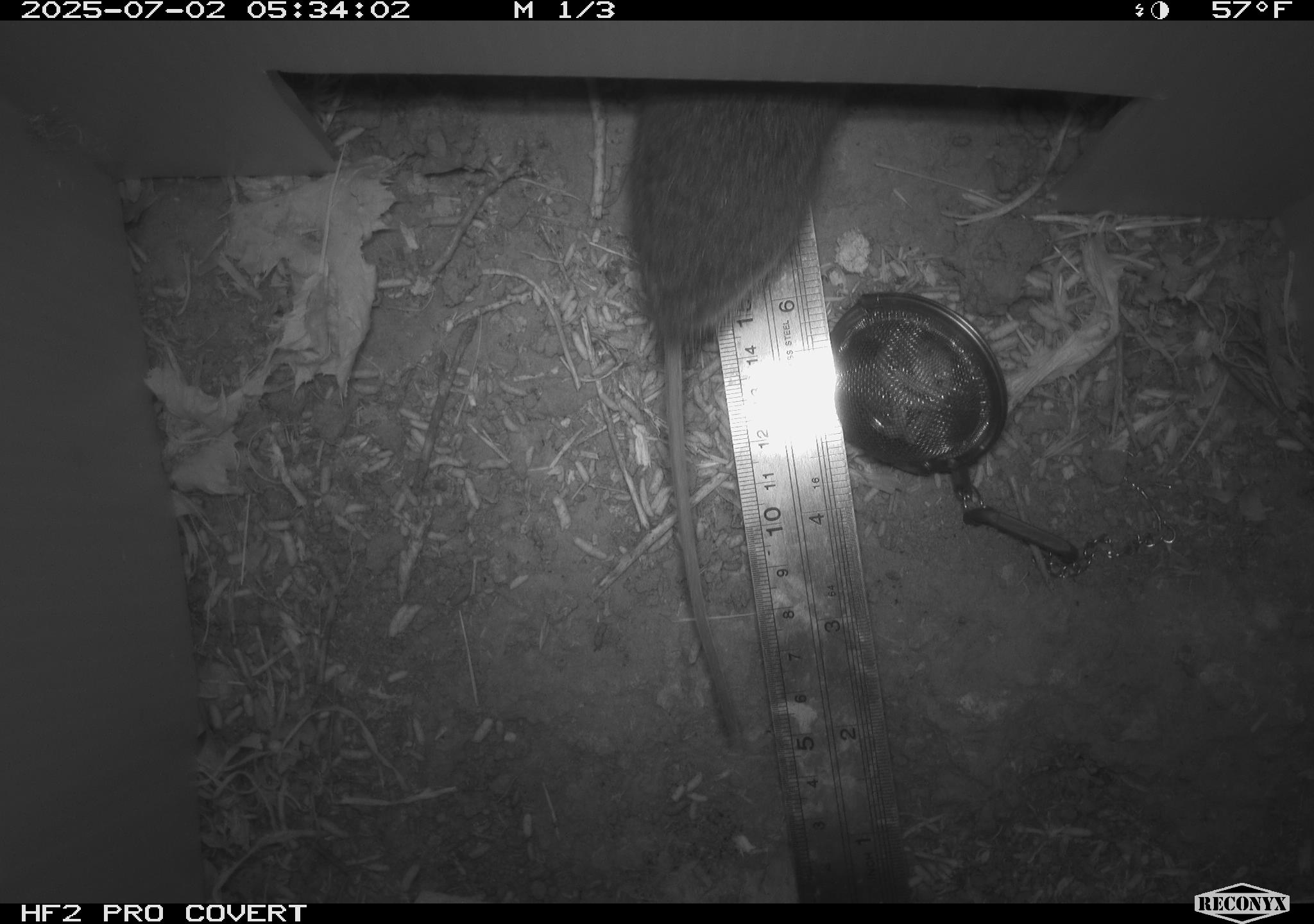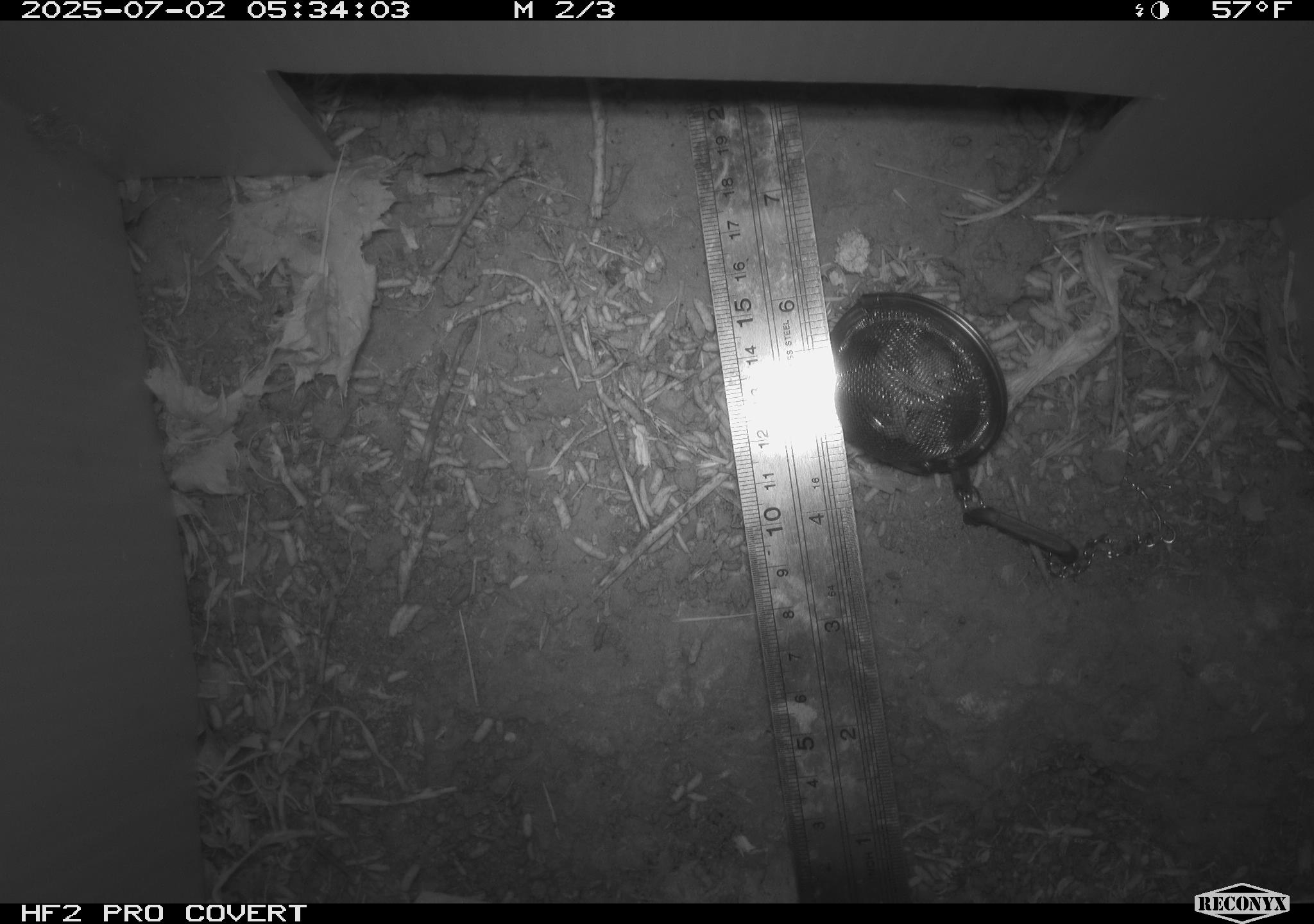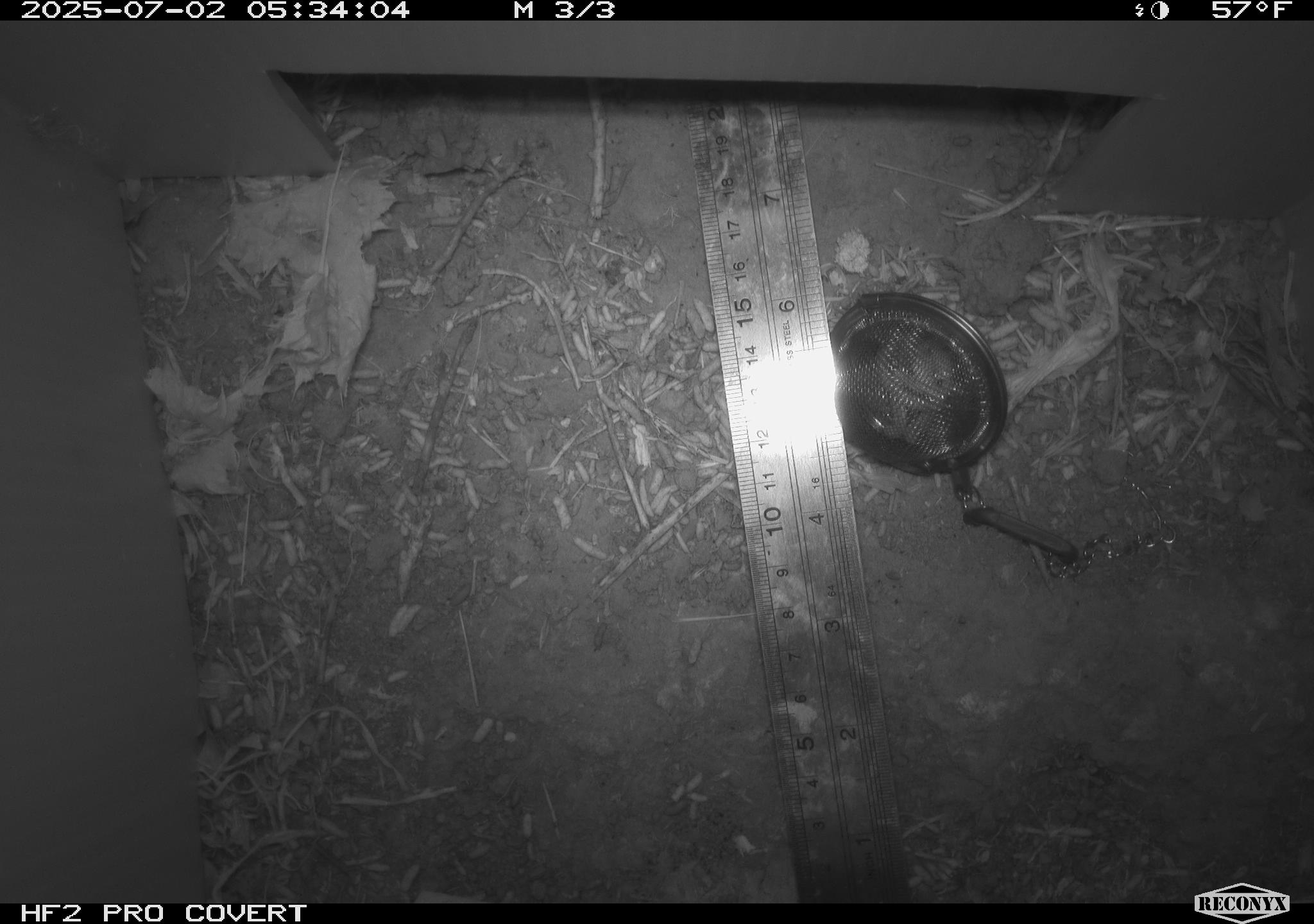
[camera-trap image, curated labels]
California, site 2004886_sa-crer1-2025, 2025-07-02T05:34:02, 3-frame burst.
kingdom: Animalia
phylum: Chordata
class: Mammalia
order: Rodentia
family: Cricetidae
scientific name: Arvicolinae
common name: voles, lemmings, and muskrats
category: arvicolinae subfamily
Arvicolinae subfamily (voles, lemmings, and muskrats) (Arvicolinae).